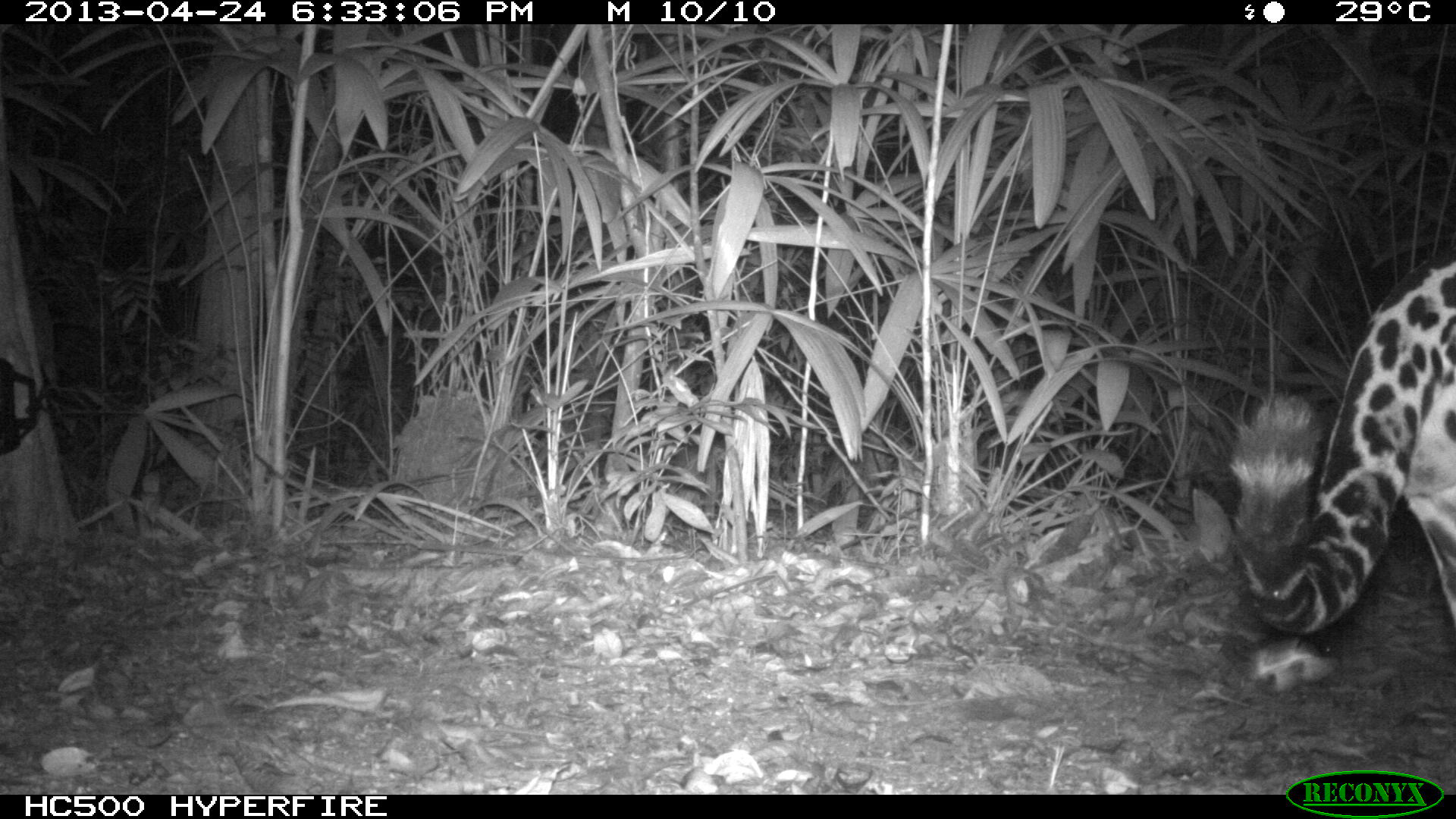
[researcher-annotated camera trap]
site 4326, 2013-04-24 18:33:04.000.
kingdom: Animalia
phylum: Chordata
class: Mammalia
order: Carnivora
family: Felidae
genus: Panthera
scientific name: Panthera onca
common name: jaguar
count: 1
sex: male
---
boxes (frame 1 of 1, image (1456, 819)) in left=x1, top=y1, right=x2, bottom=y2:
panthera onca: left=1226, top=243, right=1456, bottom=640